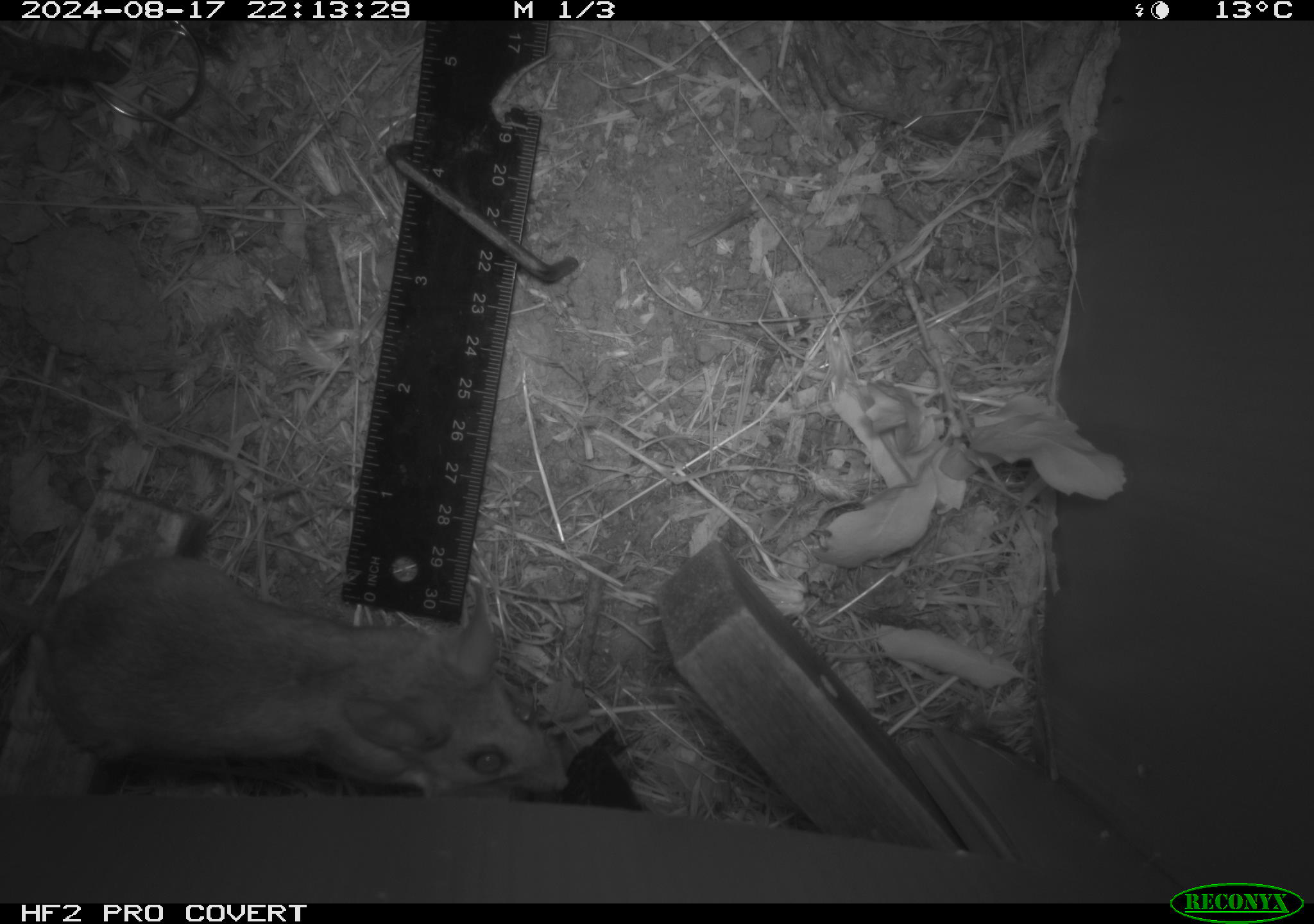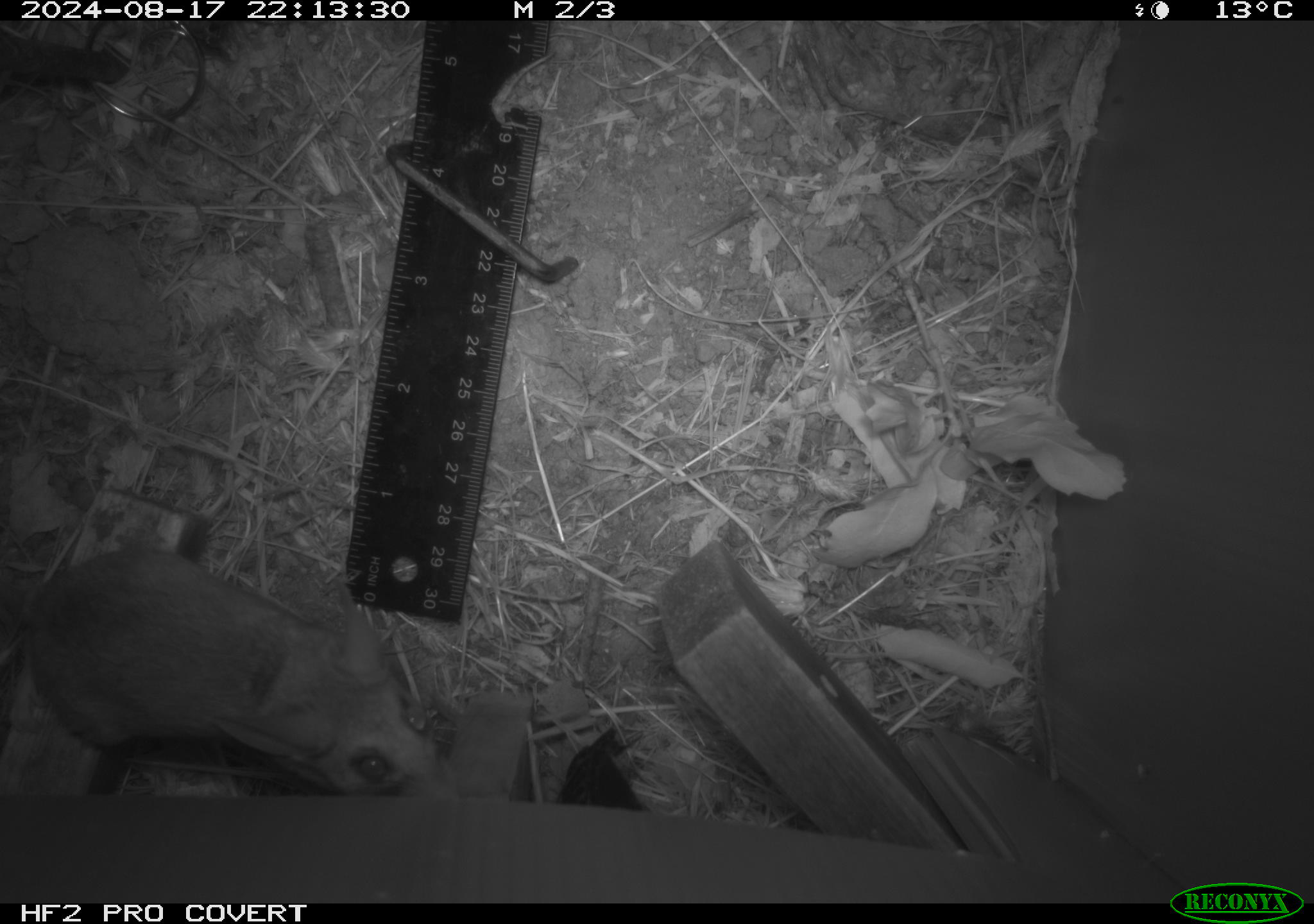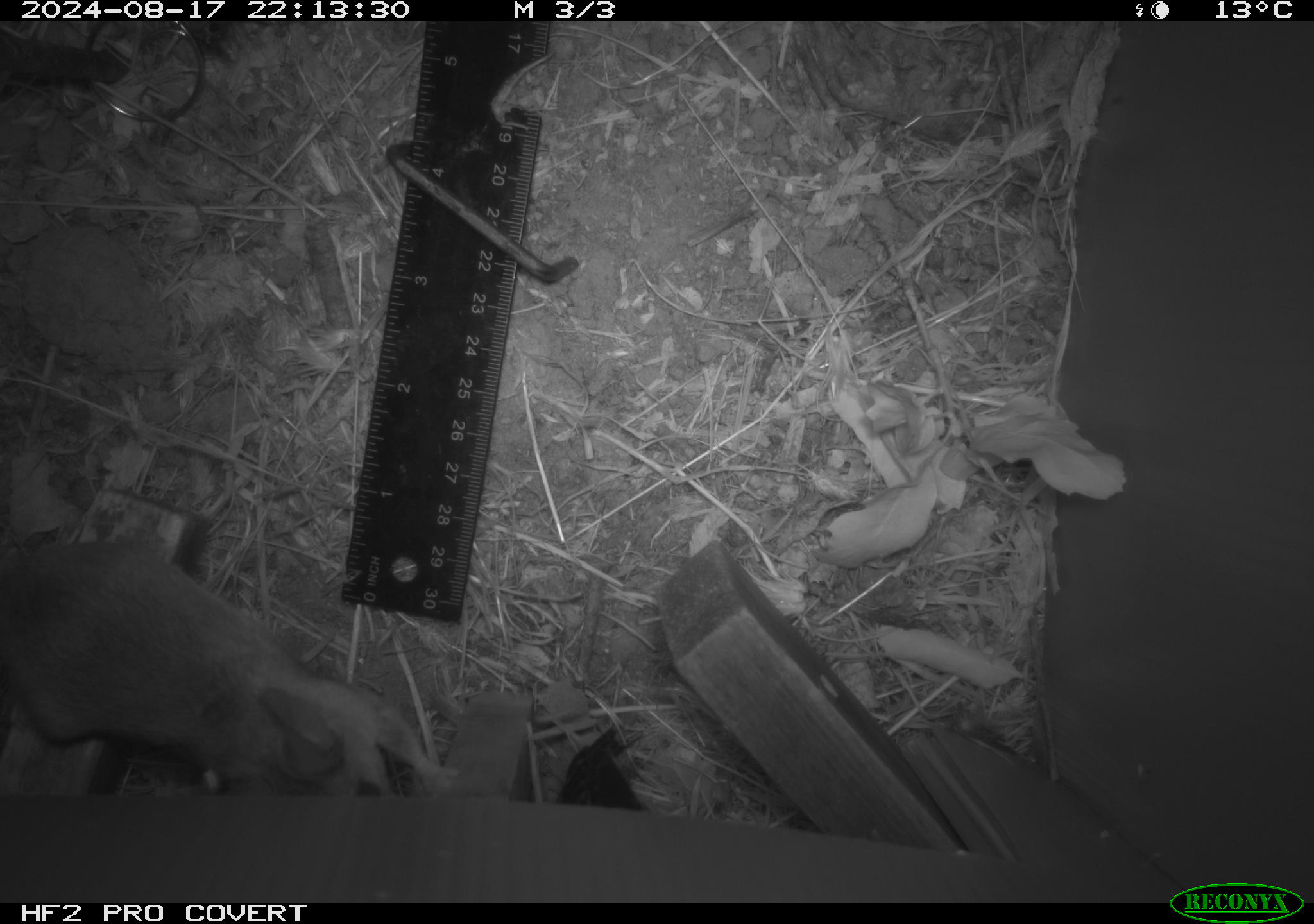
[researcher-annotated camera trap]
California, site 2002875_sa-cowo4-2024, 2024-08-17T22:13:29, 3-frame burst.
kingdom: Animalia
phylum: Chordata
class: Mammalia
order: Rodentia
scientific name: Rodentia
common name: mouse species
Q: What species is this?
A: Mouse species (Rodentia).